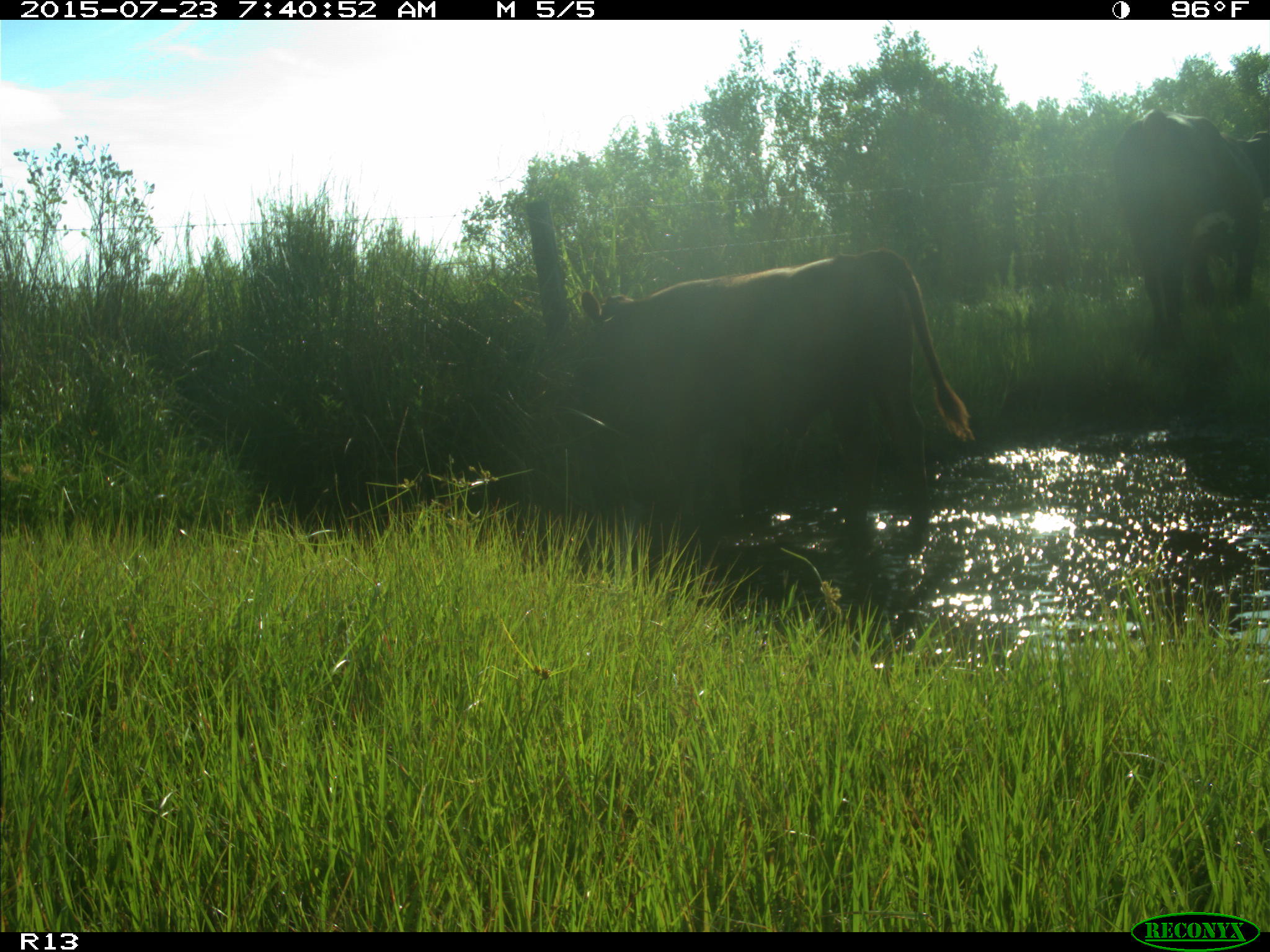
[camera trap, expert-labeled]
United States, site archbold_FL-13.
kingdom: Animalia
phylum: Chordata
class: Mammalia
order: Artiodactyla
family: Bovidae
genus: Bos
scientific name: Bos taurus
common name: domestic cow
Bos taurus (domestic cow).